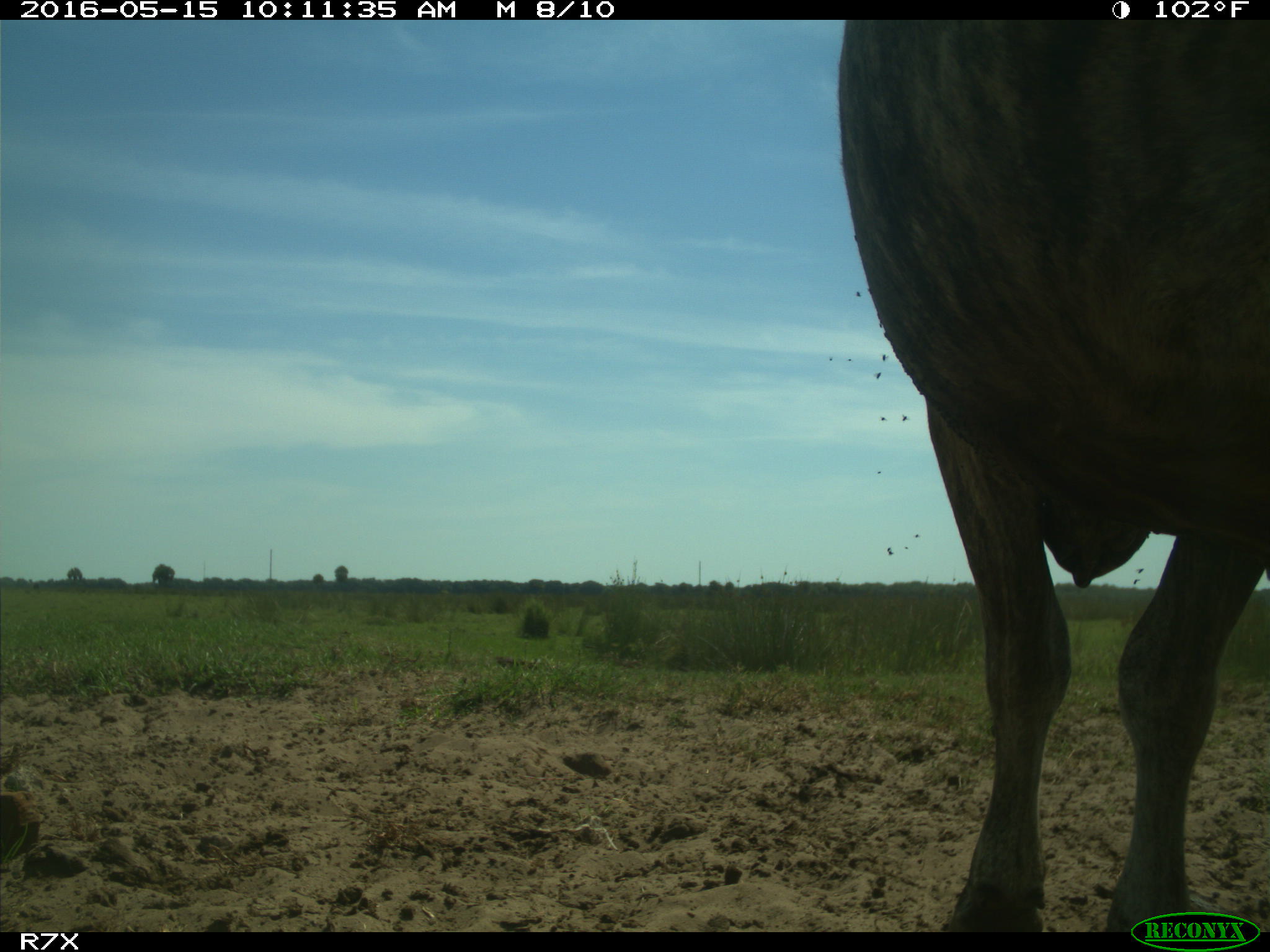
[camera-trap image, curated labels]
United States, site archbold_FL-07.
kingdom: Animalia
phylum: Chordata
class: Mammalia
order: Artiodactyla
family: Bovidae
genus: Bos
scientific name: Bos taurus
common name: domestic cow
Bos taurus (domestic cow).